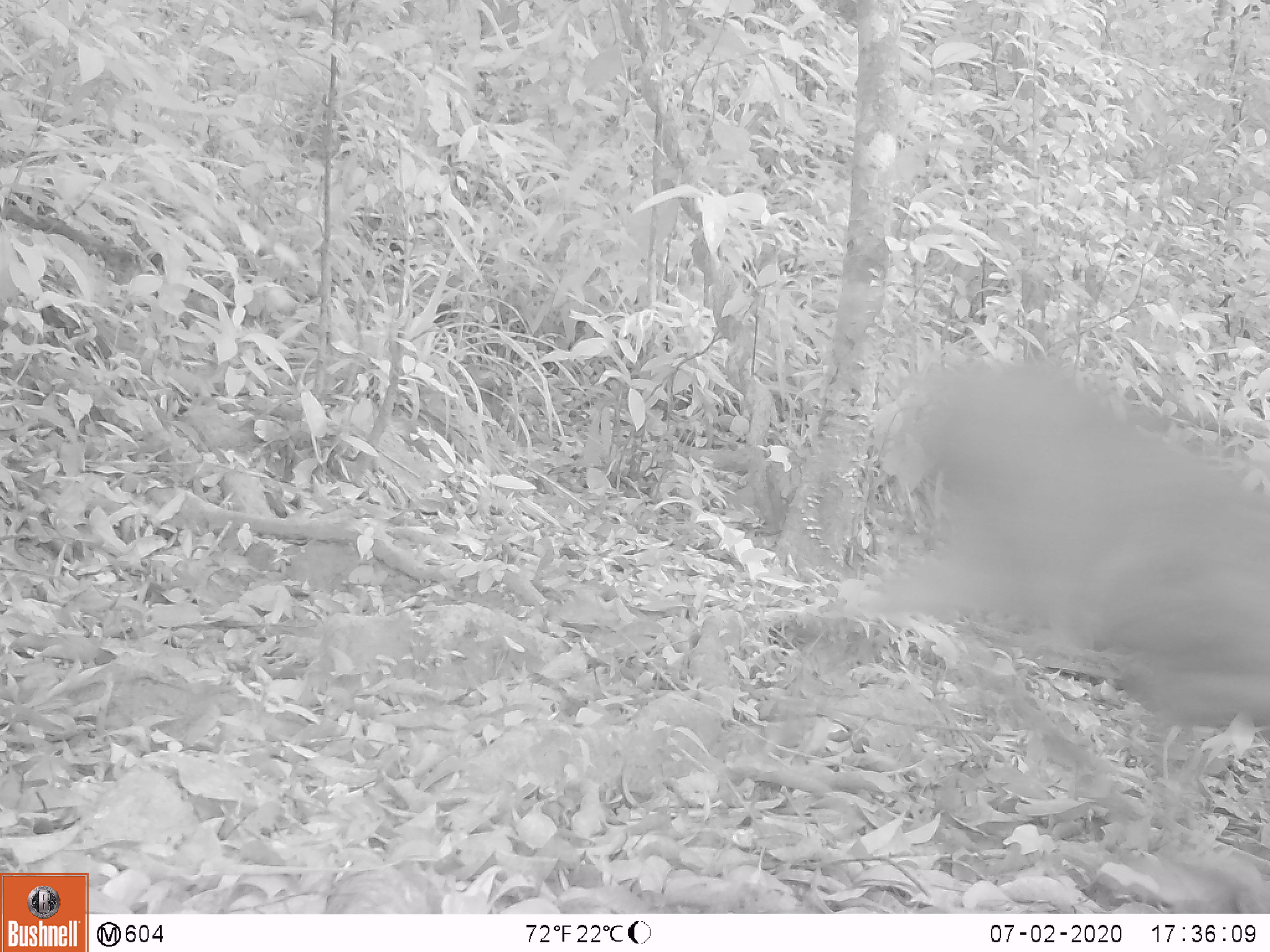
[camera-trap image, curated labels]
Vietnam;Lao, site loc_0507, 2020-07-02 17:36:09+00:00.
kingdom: Animalia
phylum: Chordata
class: Mammalia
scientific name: Laurasiatheria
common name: ungulate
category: unidentified ungulates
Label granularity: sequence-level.